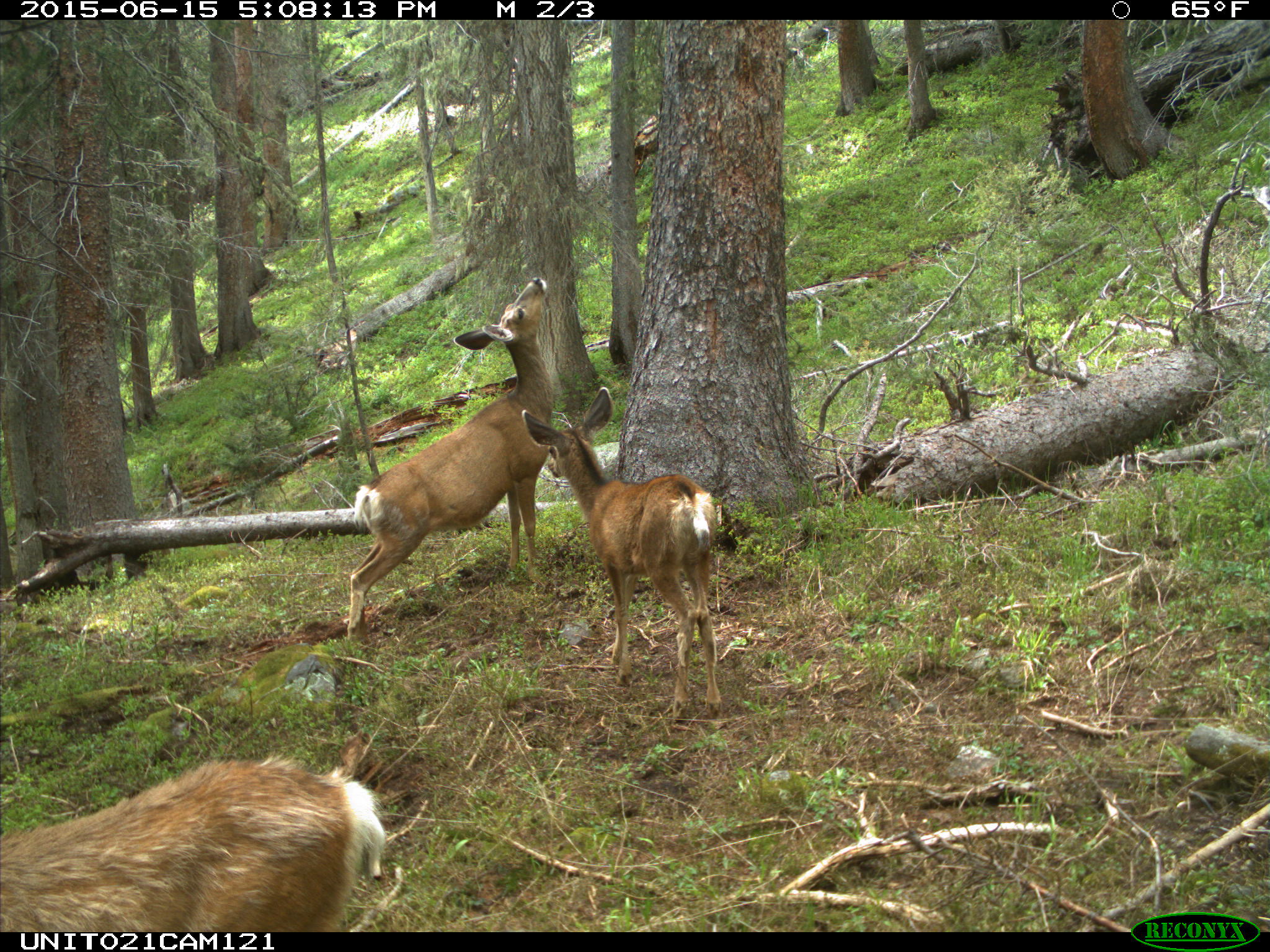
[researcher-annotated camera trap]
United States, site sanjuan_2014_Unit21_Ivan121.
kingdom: Animalia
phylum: Chordata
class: Mammalia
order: Artiodactyla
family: Cervidae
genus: Odocoileus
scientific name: Odocoileus hemionus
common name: mule deer